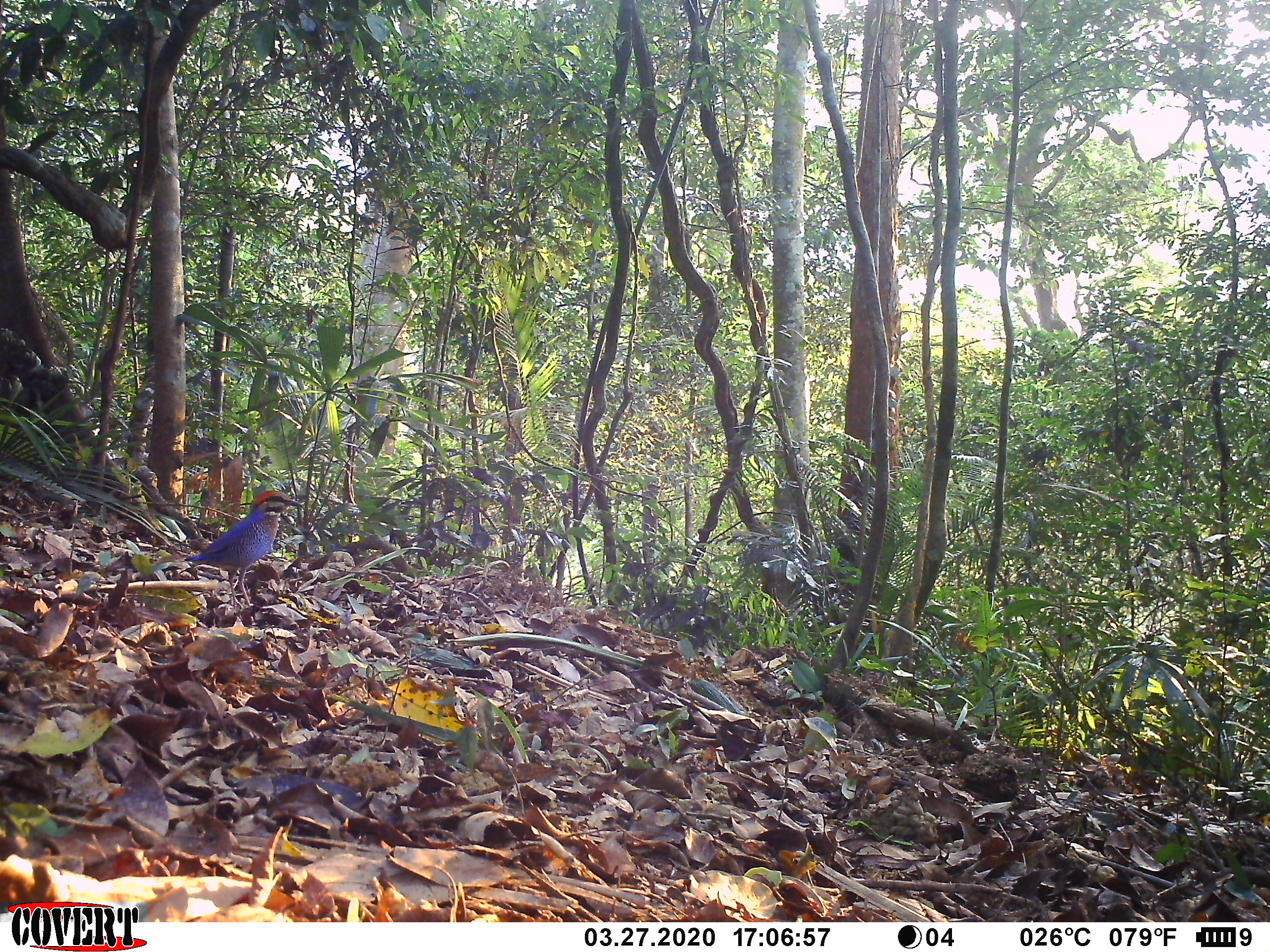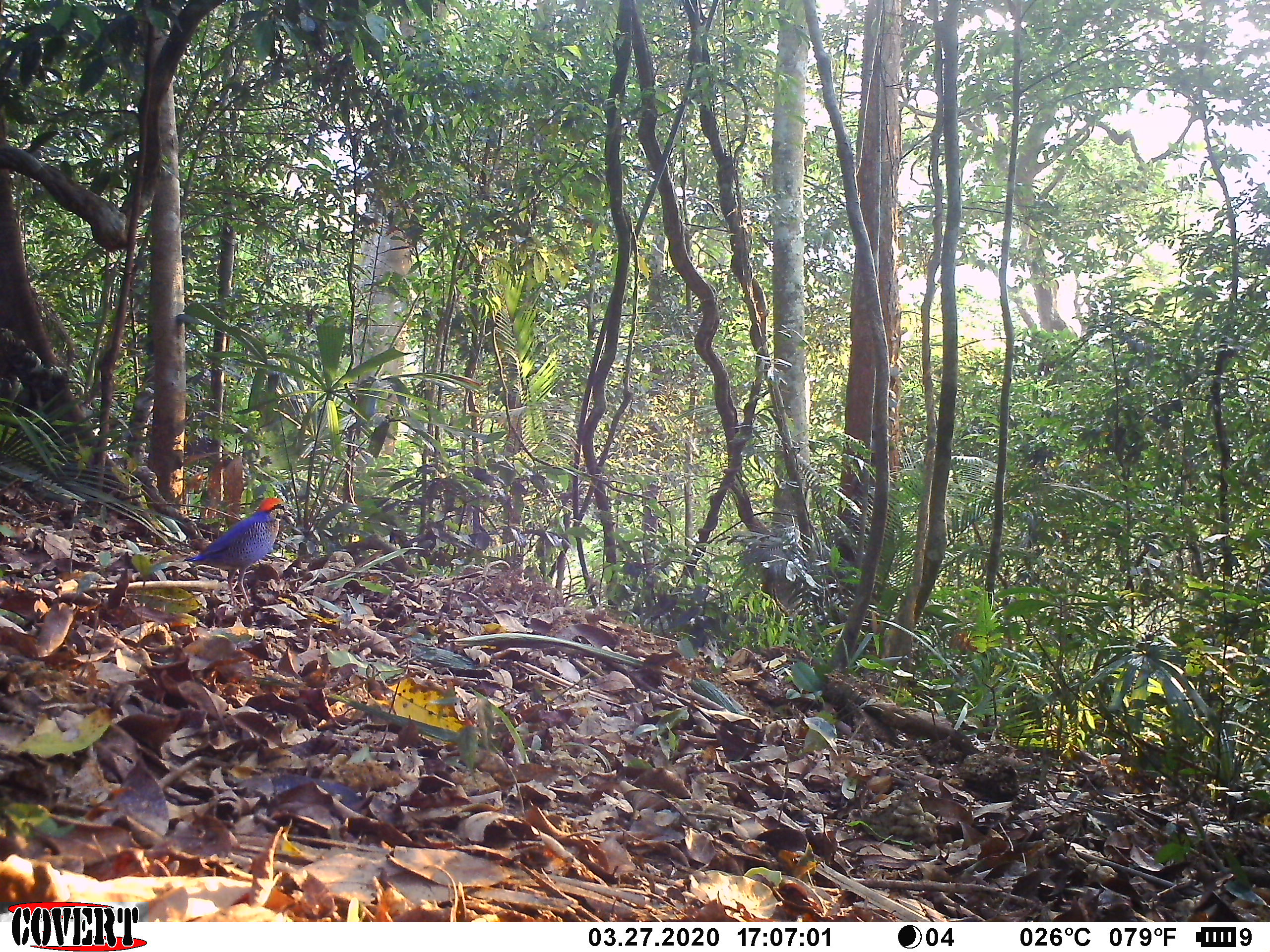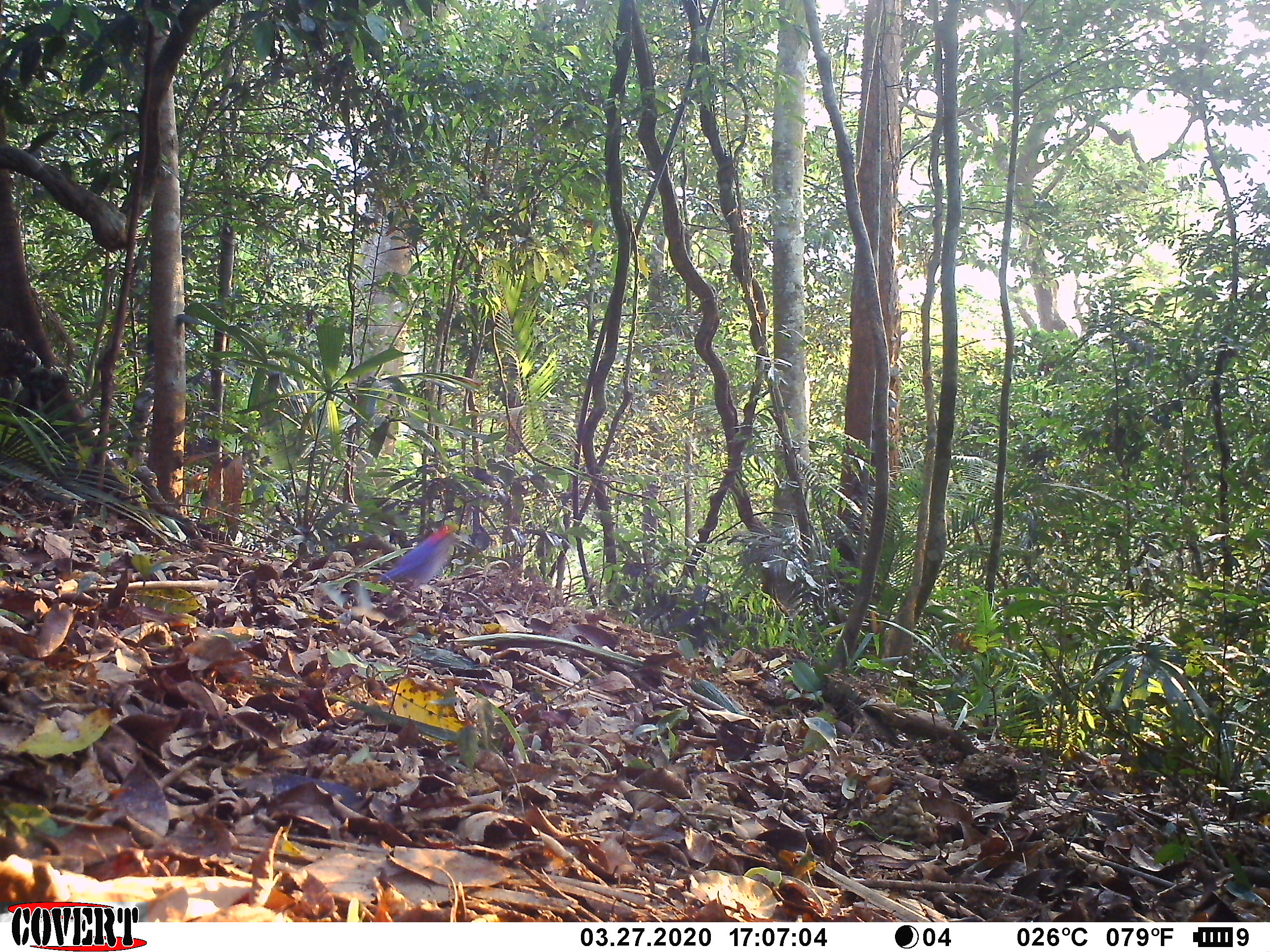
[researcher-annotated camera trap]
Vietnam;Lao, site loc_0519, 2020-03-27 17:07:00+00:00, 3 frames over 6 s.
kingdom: Animalia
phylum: Chordata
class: Aves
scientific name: Aves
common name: bird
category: unidentified bird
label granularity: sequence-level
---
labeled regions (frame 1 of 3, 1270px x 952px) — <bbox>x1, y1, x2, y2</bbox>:
unidentified bird: <bbox>184, 491, 306, 608</bbox>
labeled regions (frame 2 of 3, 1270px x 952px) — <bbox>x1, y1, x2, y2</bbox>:
unidentified bird: <bbox>183, 496, 292, 608</bbox>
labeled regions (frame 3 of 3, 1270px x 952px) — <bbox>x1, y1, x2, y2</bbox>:
unidentified bird: <bbox>364, 522, 462, 591</bbox>